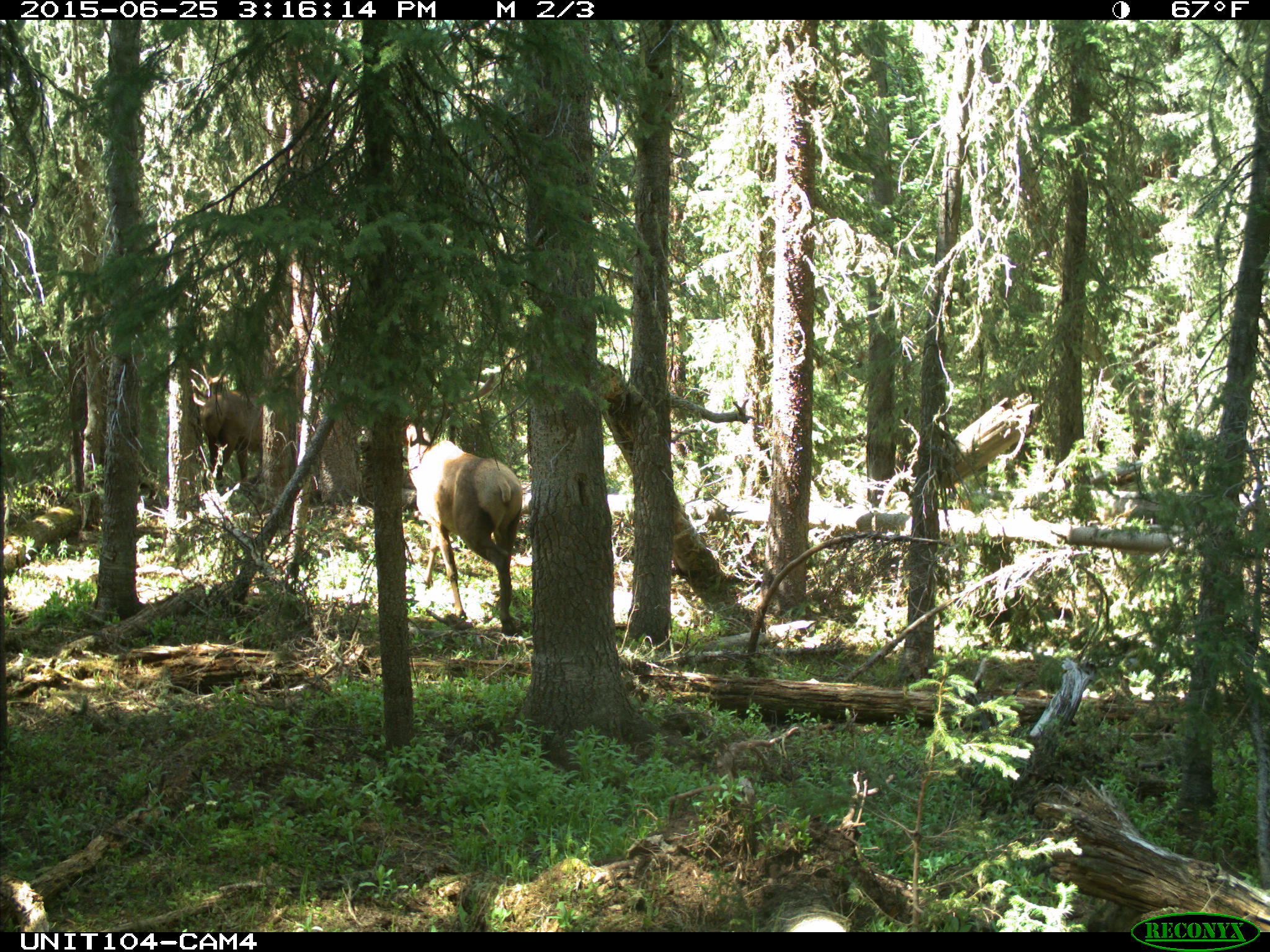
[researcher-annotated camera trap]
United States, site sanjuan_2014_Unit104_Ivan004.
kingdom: Animalia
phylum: Chordata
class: Mammalia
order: Artiodactyla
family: Cervidae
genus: Cervus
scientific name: Cervus elaphus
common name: red deer